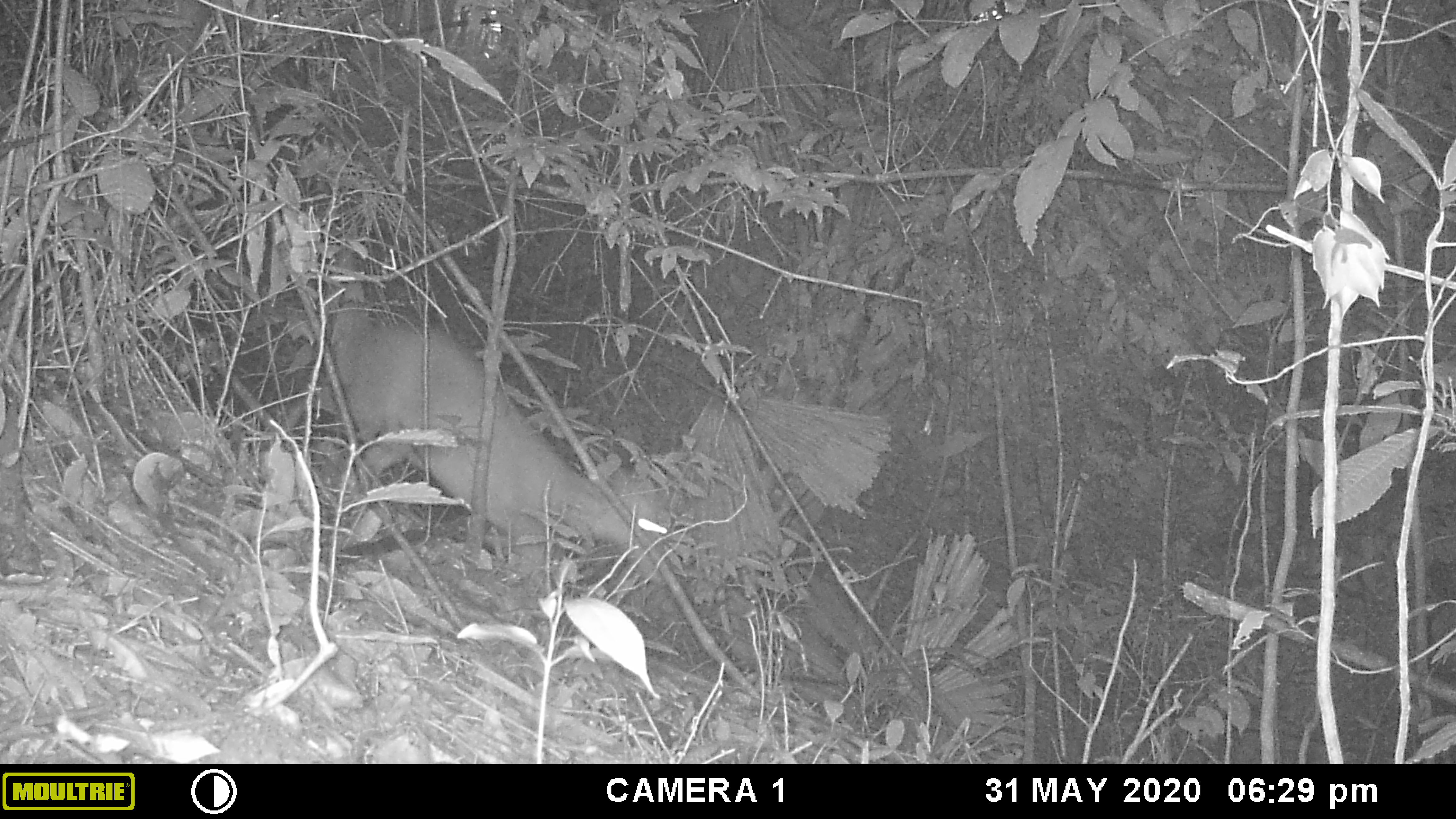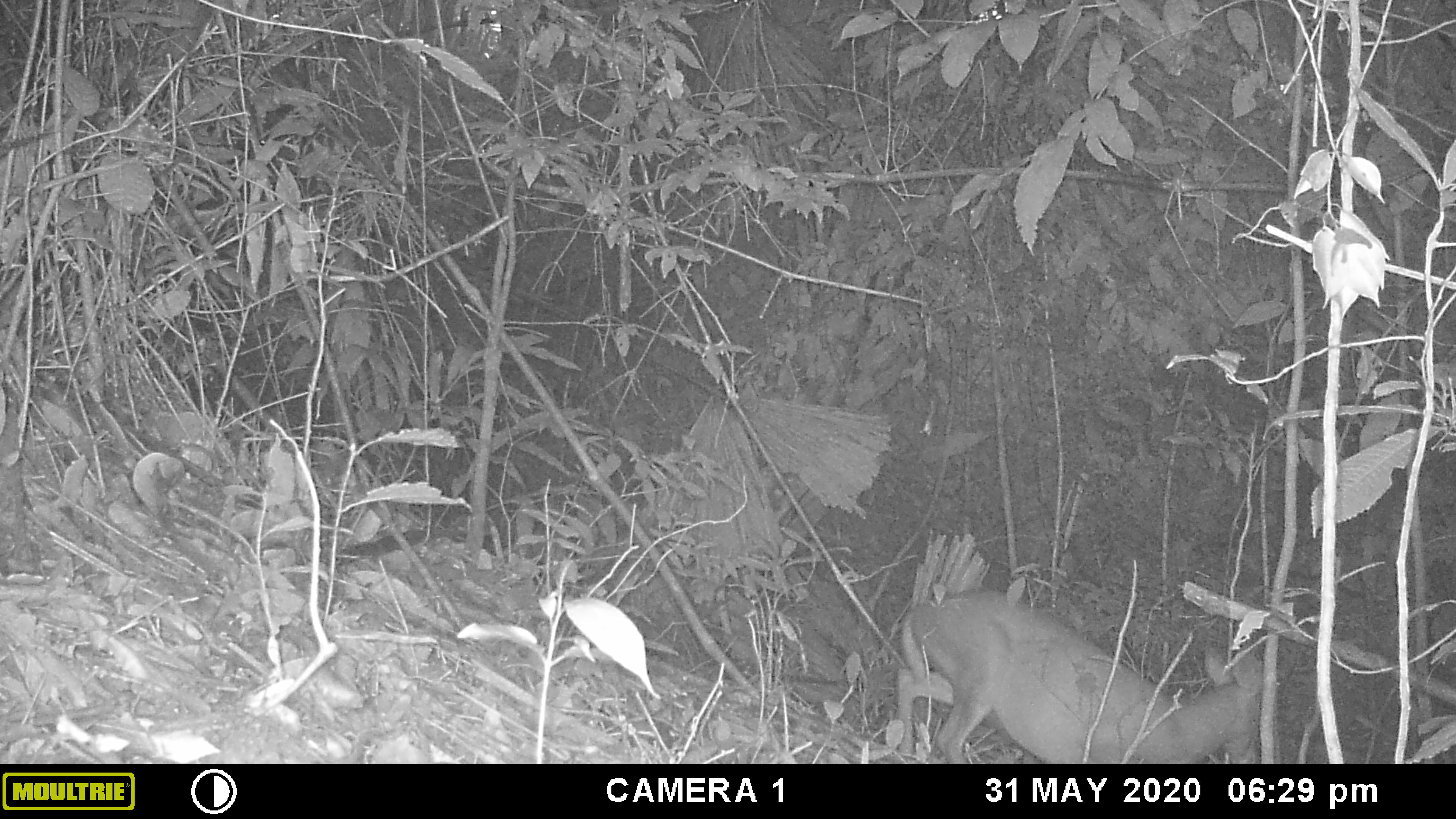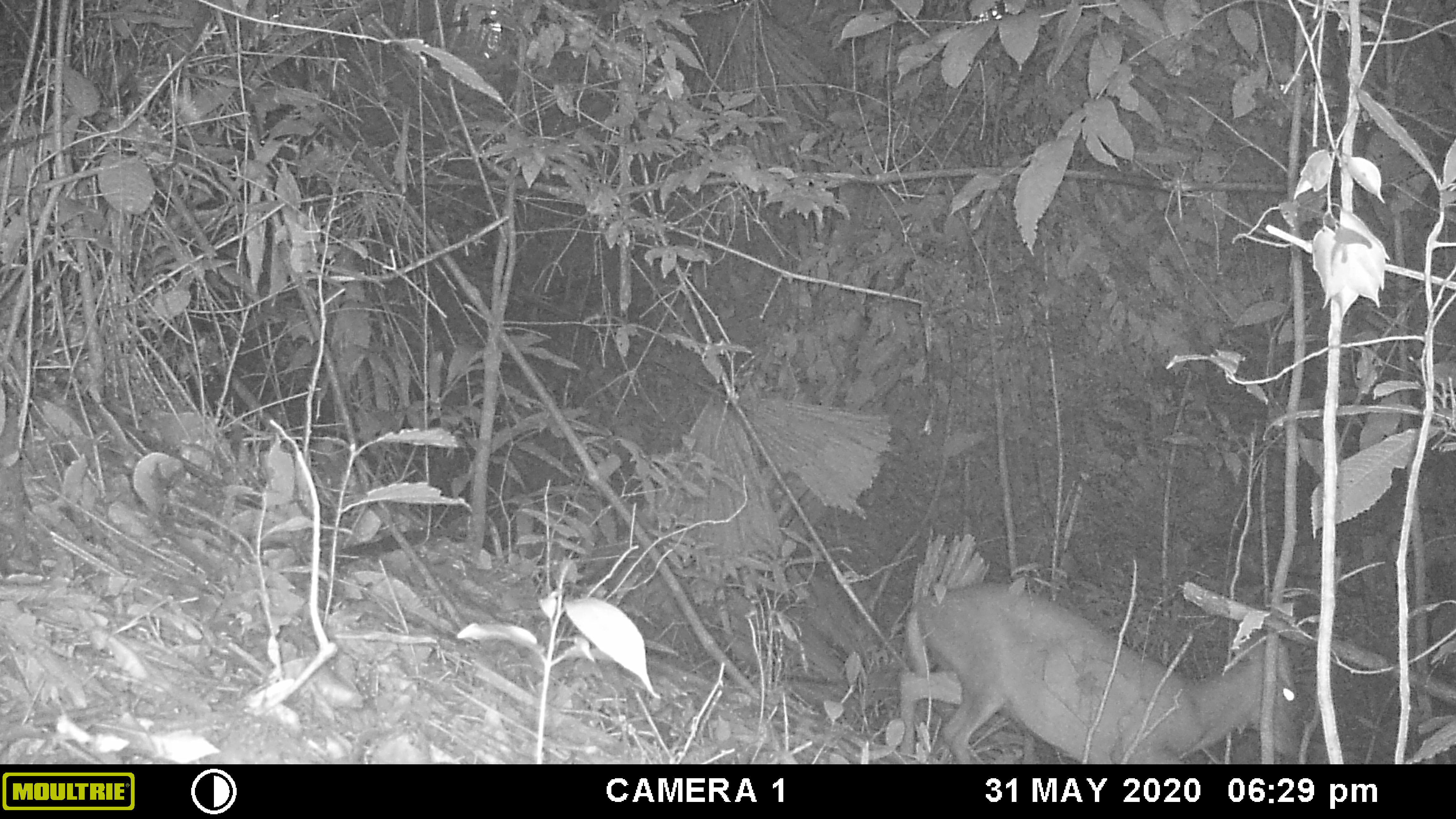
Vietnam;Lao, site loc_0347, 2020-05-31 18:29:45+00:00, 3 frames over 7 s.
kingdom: Animalia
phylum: Chordata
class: Mammalia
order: Artiodactyla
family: Cervidae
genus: Muntiacus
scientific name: Muntiacus rooseveltorum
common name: roosevelt's muntjac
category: roosevelts muntjac group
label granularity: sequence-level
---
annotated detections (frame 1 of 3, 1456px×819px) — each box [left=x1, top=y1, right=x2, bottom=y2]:
roosevelts muntjac group: [left=325, top=245, right=675, bottom=585]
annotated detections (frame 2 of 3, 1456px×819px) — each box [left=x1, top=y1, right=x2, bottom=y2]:
roosevelts muntjac group: [left=893, top=588, right=1261, bottom=764]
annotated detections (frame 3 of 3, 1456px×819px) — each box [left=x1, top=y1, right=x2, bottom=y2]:
roosevelts muntjac group: [left=896, top=580, right=1302, bottom=764]